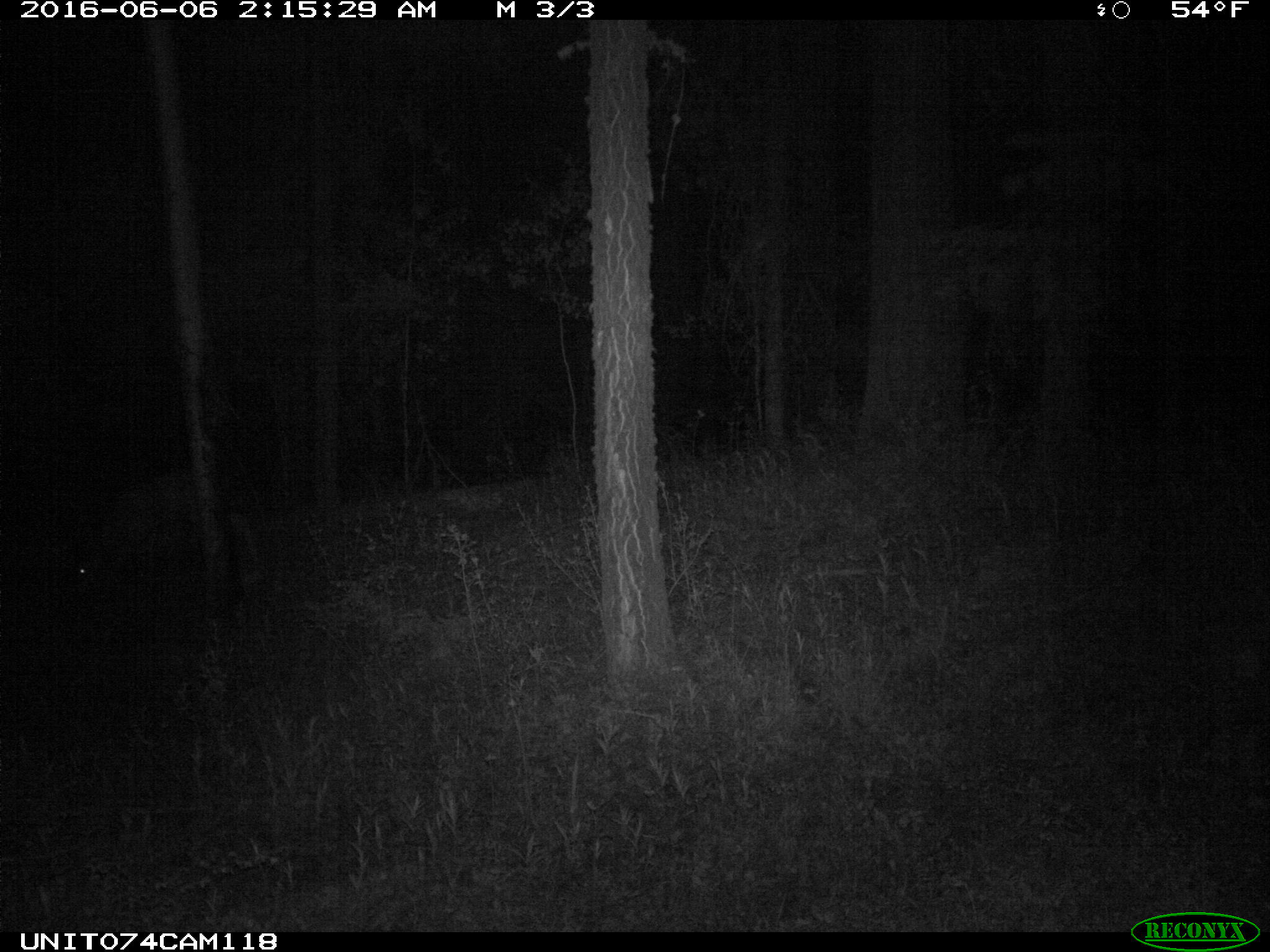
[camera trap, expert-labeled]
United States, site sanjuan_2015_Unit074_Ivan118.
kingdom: Animalia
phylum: Chordata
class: Mammalia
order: Artiodactyla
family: Cervidae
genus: Odocoileus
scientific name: Odocoileus hemionus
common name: mule deer